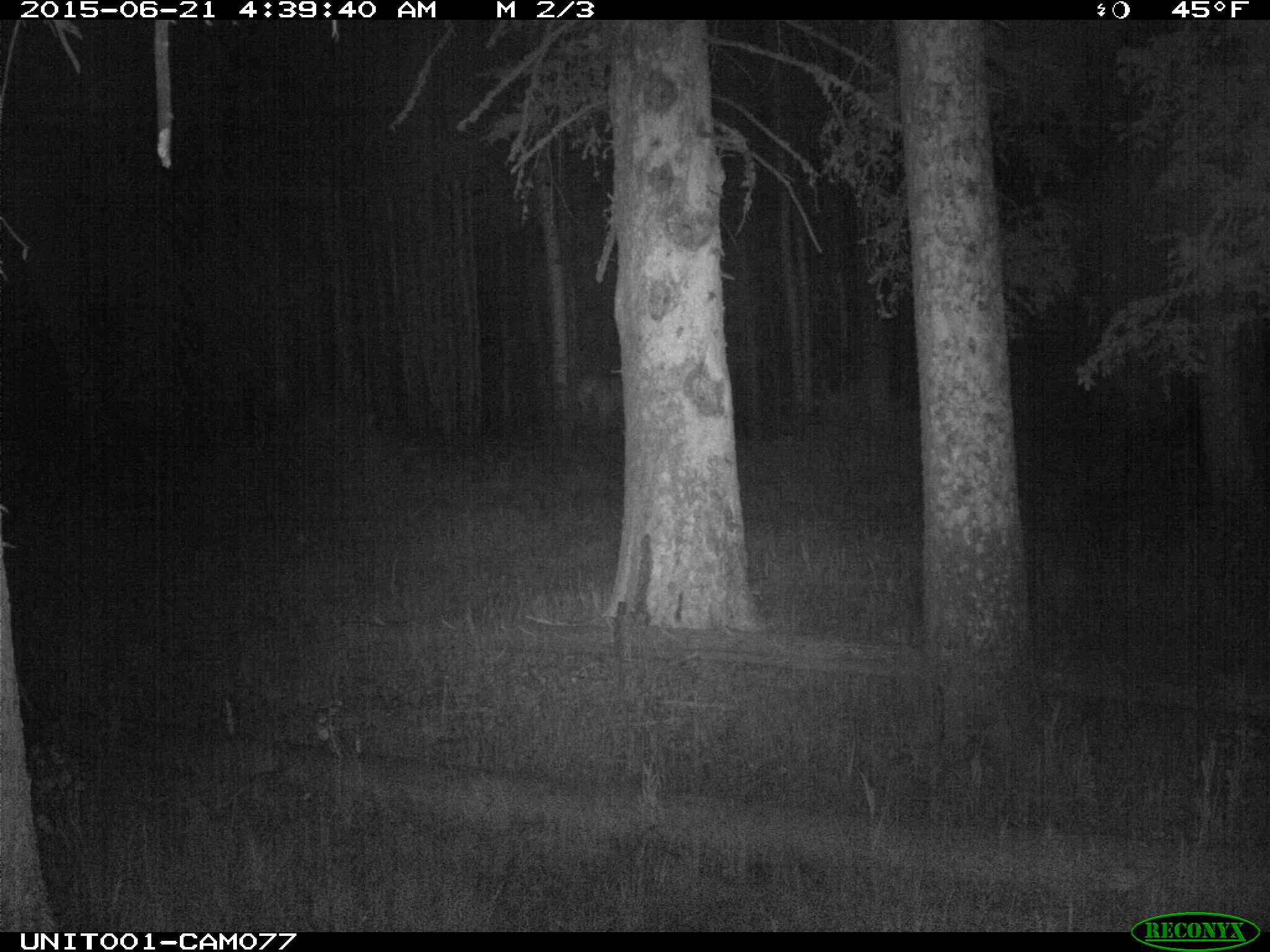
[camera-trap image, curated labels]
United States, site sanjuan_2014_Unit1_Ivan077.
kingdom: Animalia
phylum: Chordata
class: Mammalia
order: Artiodactyla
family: Cervidae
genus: Cervus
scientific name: Cervus elaphus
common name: red deer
Cervus elaphus (red deer).